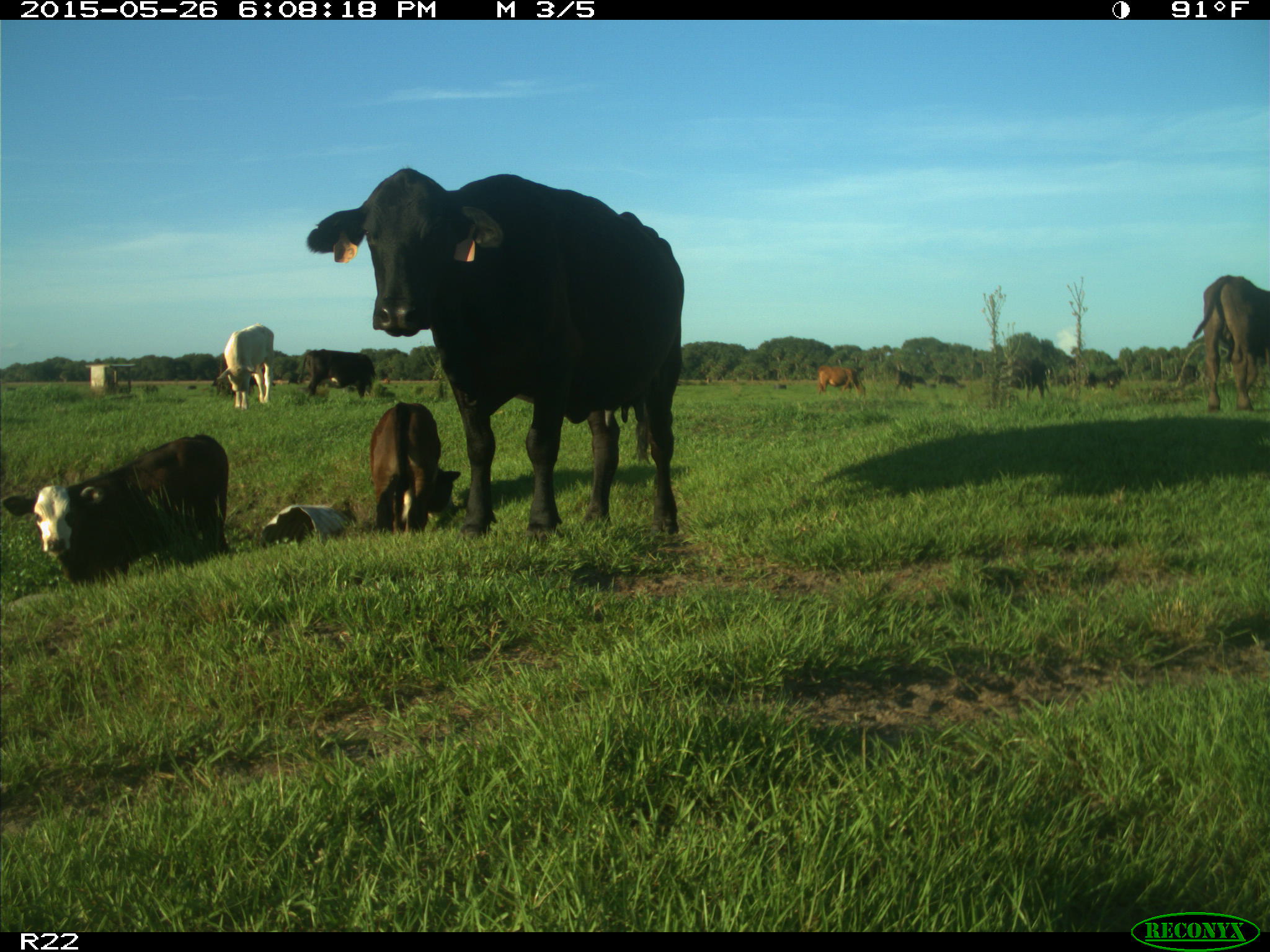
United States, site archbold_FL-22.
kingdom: Animalia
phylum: Chordata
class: Mammalia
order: Artiodactyla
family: Bovidae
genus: Bos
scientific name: Bos taurus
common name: domestic cow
Bos taurus (domestic cow).